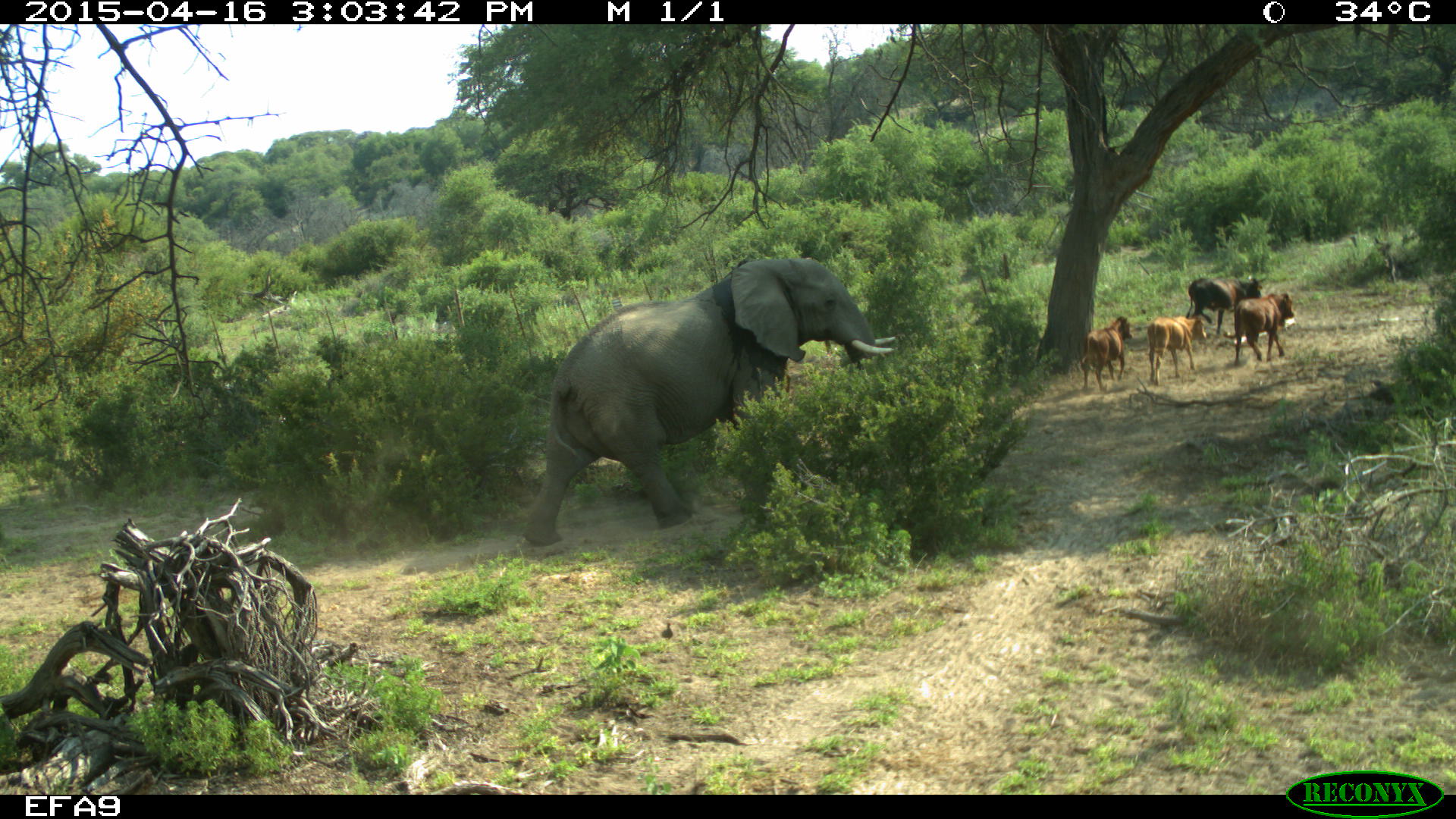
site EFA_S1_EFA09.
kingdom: Animalia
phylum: Chordata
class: Mammalia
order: Artiodactyla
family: Bovidae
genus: Bos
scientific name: Bos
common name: cattle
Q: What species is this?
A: Cattle (Bos).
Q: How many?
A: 4.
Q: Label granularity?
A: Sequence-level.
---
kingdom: Animalia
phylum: Chordata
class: Mammalia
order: Proboscidea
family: Elephantidae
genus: Loxodonta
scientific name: Loxodonta africana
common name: african bush elephant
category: elephant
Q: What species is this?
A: Elephant (african bush elephant) (Loxodonta africana).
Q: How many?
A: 1.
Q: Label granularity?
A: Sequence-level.